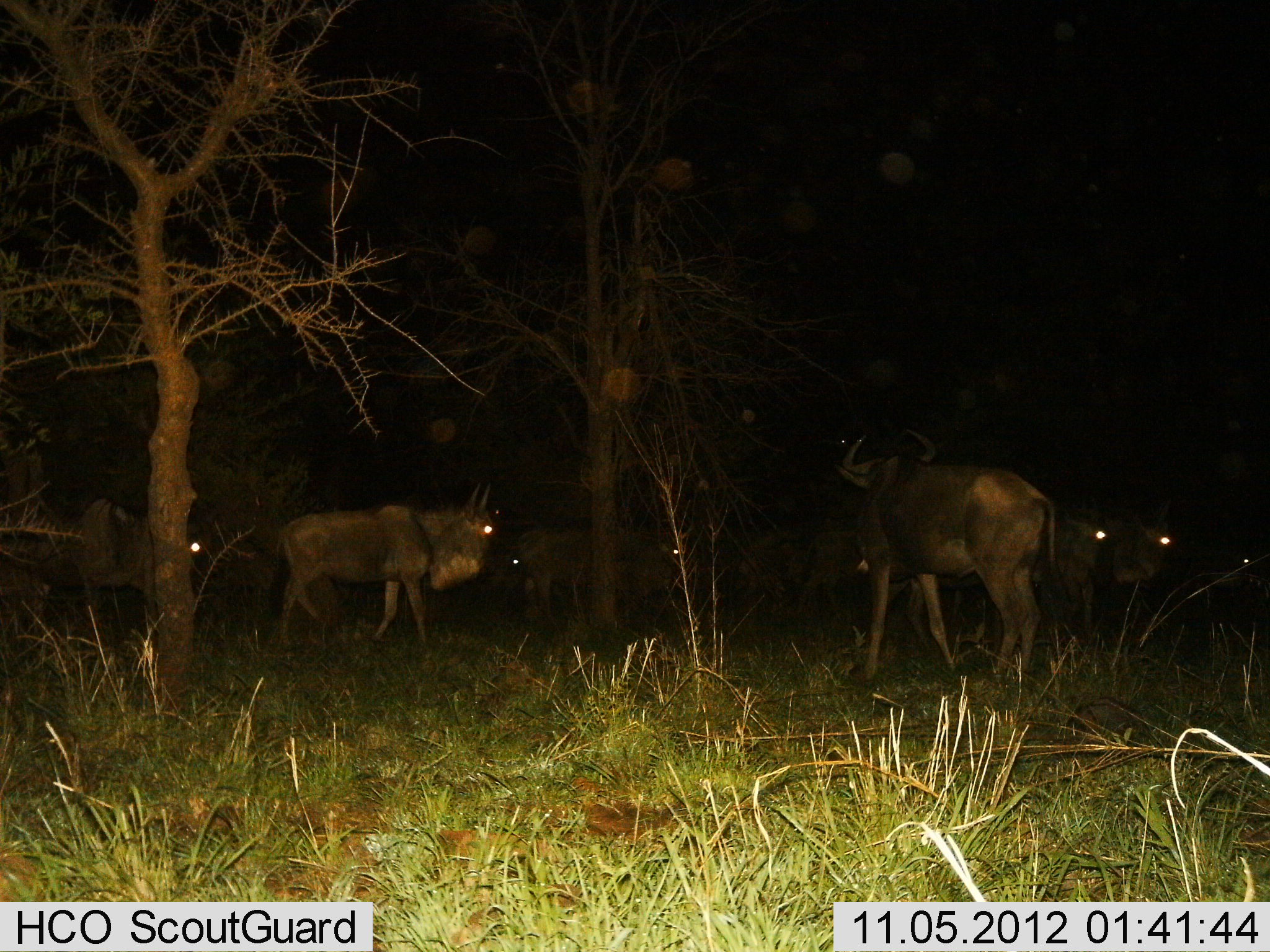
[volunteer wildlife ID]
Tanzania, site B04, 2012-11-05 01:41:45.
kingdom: Animalia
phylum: Chordata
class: Mammalia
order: Artiodactyla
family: Bovidae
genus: Connochaetes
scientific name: Connochaetes taurinus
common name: blue wildebeest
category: wildebeest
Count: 9.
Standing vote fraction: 80%.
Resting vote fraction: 0%.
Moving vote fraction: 50%.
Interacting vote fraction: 0%.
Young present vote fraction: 0%.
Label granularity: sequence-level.